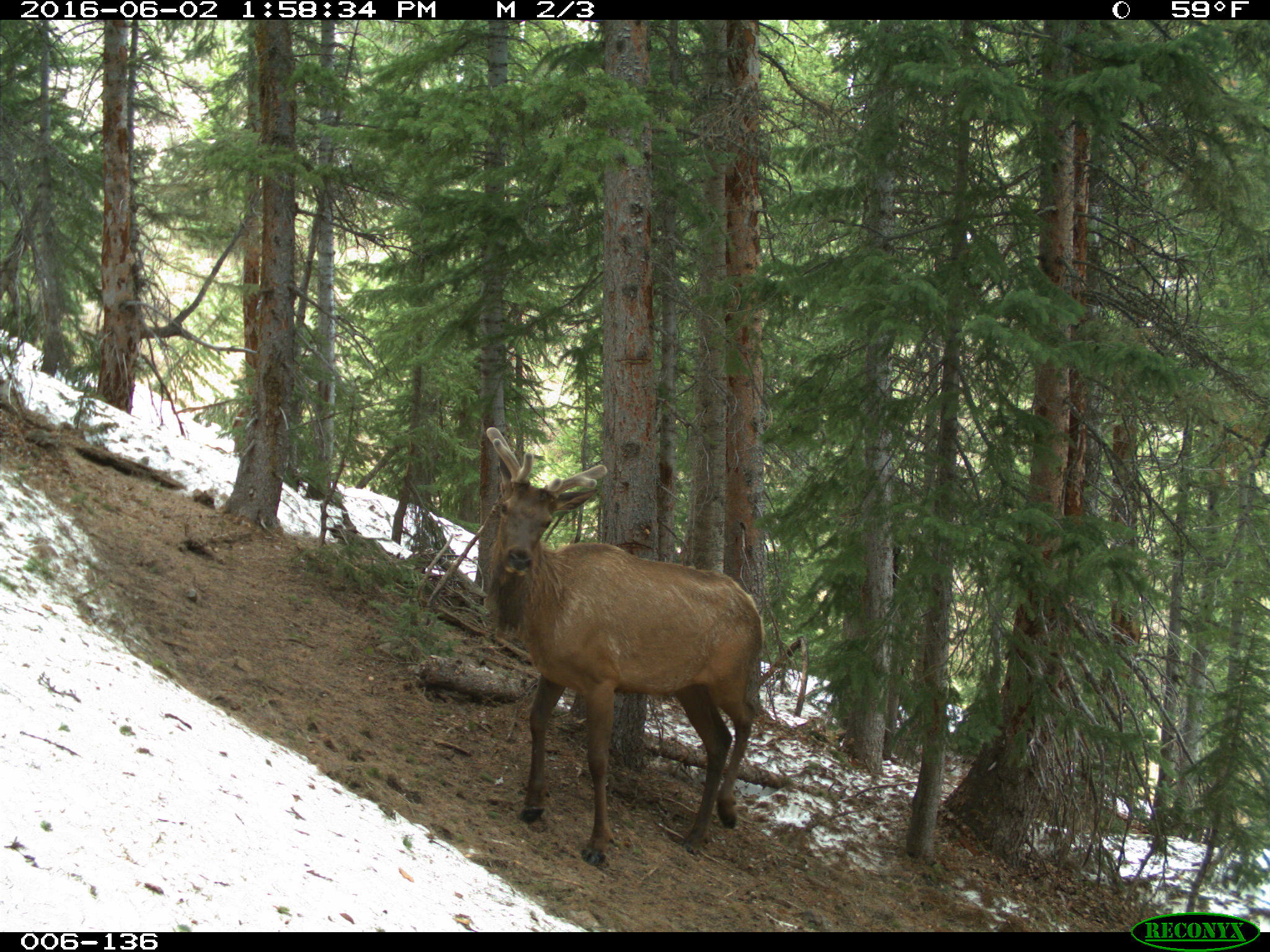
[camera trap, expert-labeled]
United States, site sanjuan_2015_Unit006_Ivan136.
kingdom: Animalia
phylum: Chordata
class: Mammalia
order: Artiodactyla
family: Cervidae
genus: Cervus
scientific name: Cervus elaphus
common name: red deer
Cervus elaphus (red deer).